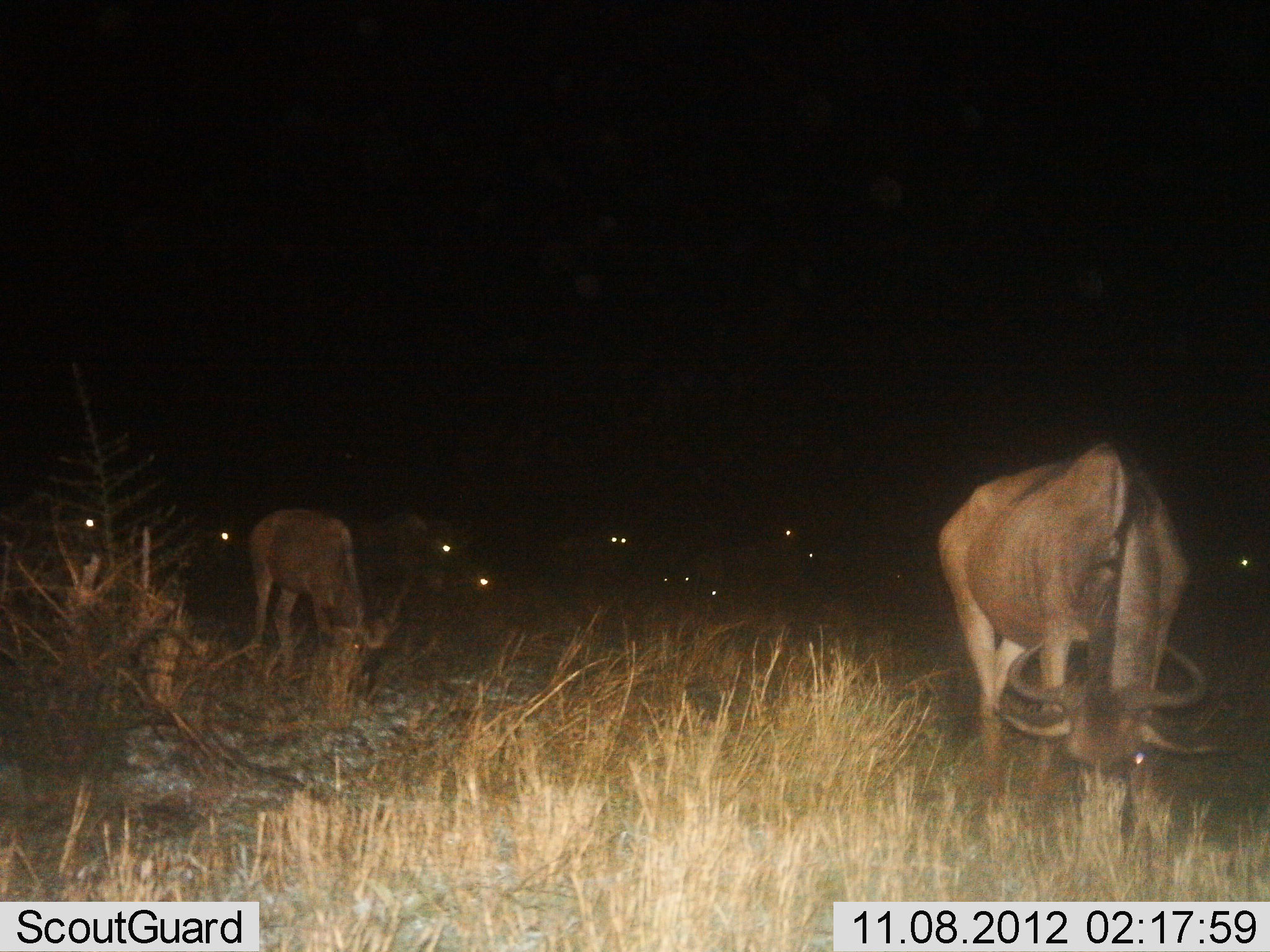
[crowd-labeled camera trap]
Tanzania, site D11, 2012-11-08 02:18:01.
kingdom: Animalia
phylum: Chordata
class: Mammalia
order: Artiodactyla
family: Bovidae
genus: Connochaetes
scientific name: Connochaetes taurinus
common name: blue wildebeest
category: wildebeest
Wildebeest (blue wildebeest) (Connochaetes taurinus), count 11-50. Behavior (volunteer vote fractions): standing 40%, resting 20%, moving 10%, interacting 0%. Young present (vote fraction): 0%. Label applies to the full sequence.